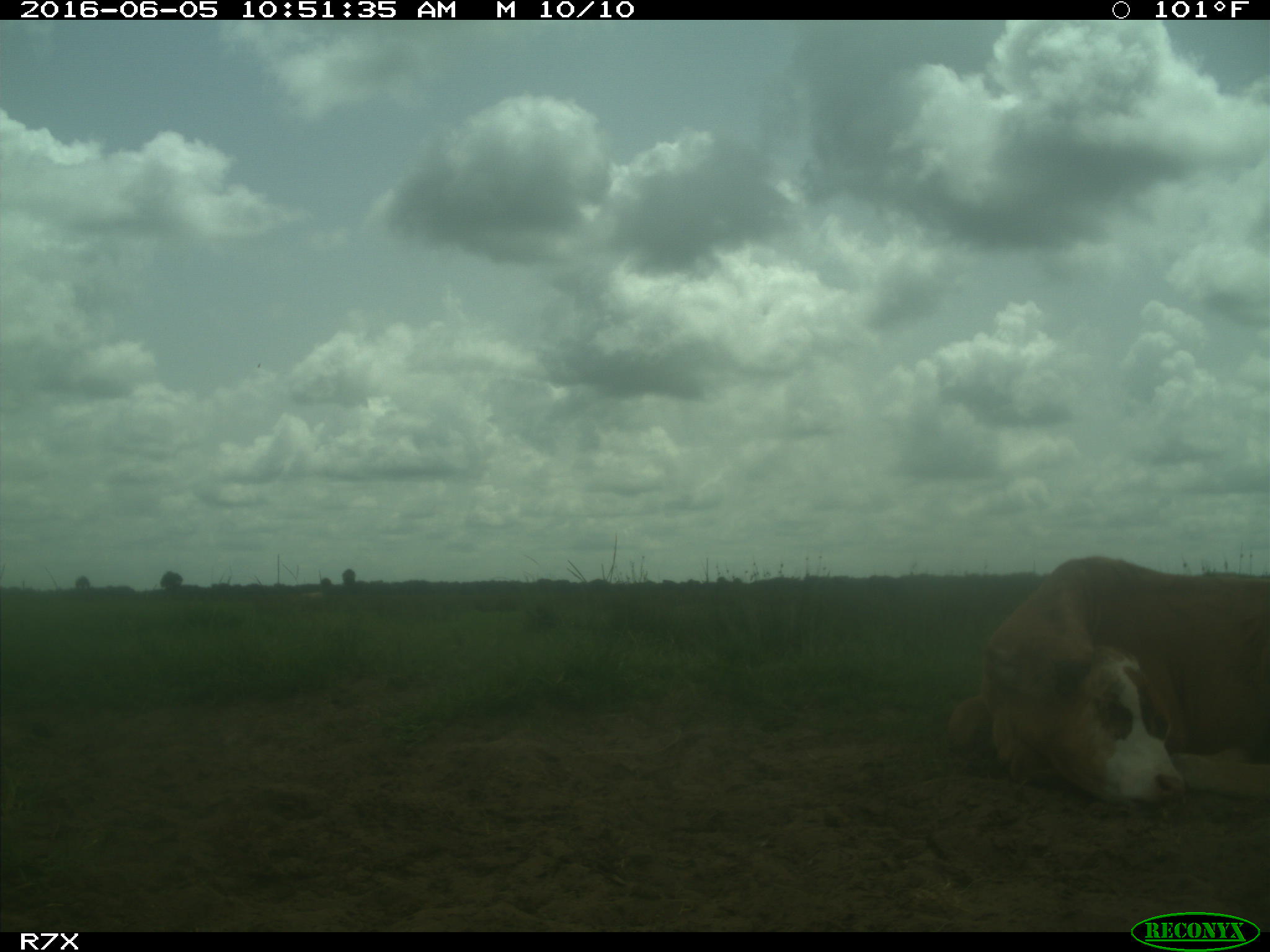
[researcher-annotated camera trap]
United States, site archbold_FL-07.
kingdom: Animalia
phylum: Chordata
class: Mammalia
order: Artiodactyla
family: Bovidae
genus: Bos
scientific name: Bos taurus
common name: domestic cow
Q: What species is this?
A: Bos taurus (domestic cow).